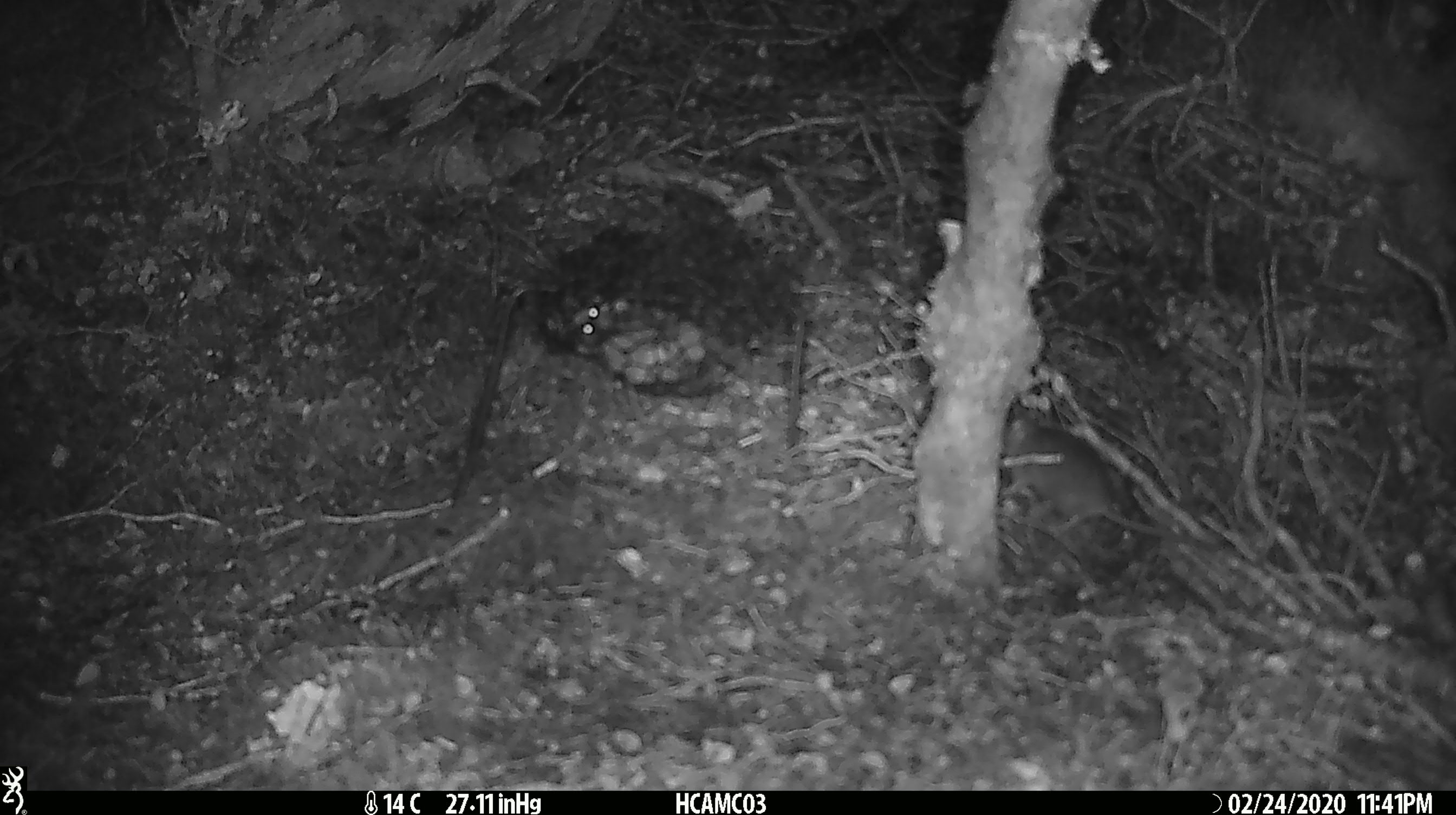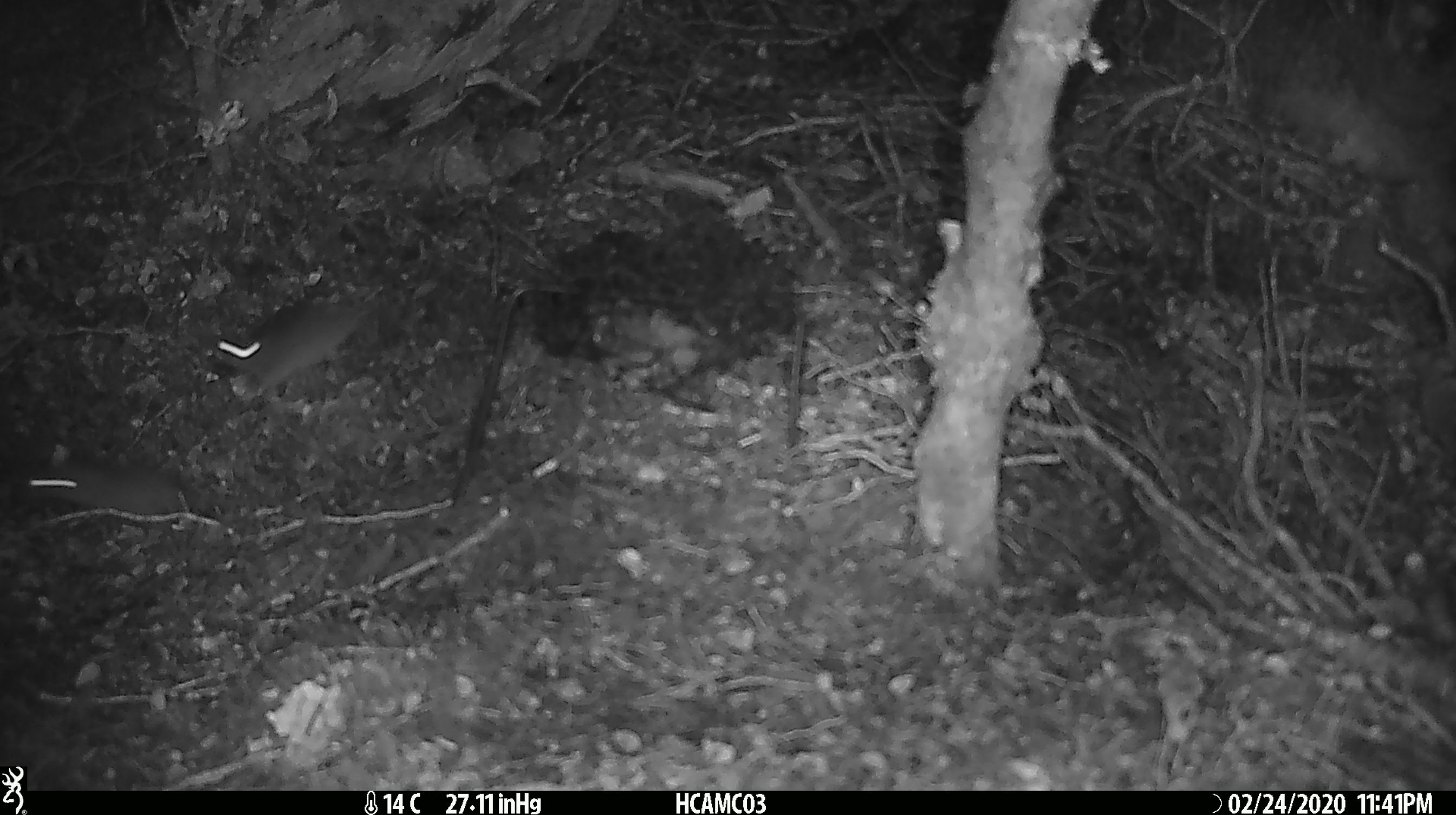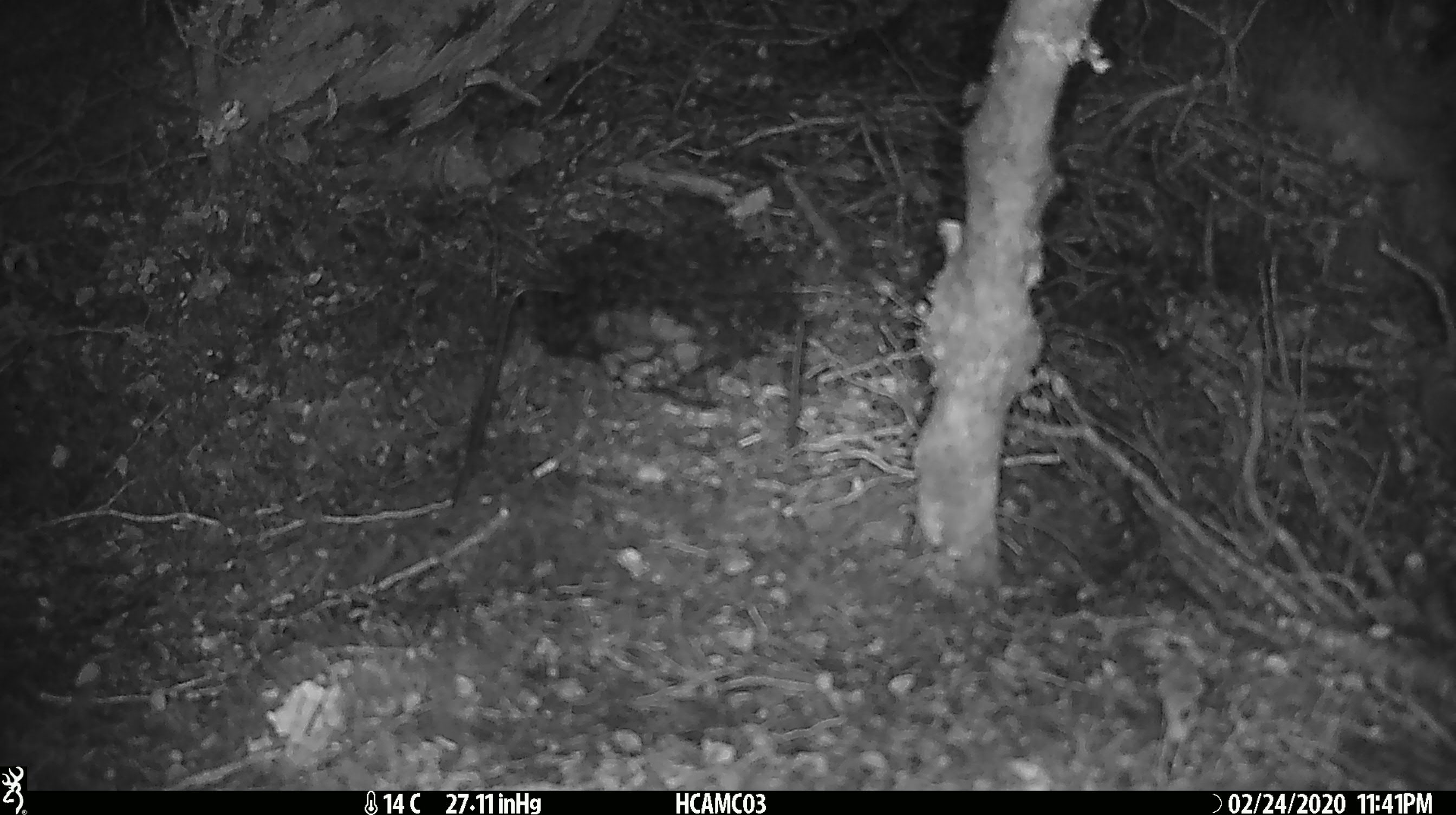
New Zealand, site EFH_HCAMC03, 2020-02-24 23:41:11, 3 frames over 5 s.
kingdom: Animalia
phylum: Chordata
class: Mammalia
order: Rodentia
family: Muridae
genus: Mus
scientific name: Mus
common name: mouse